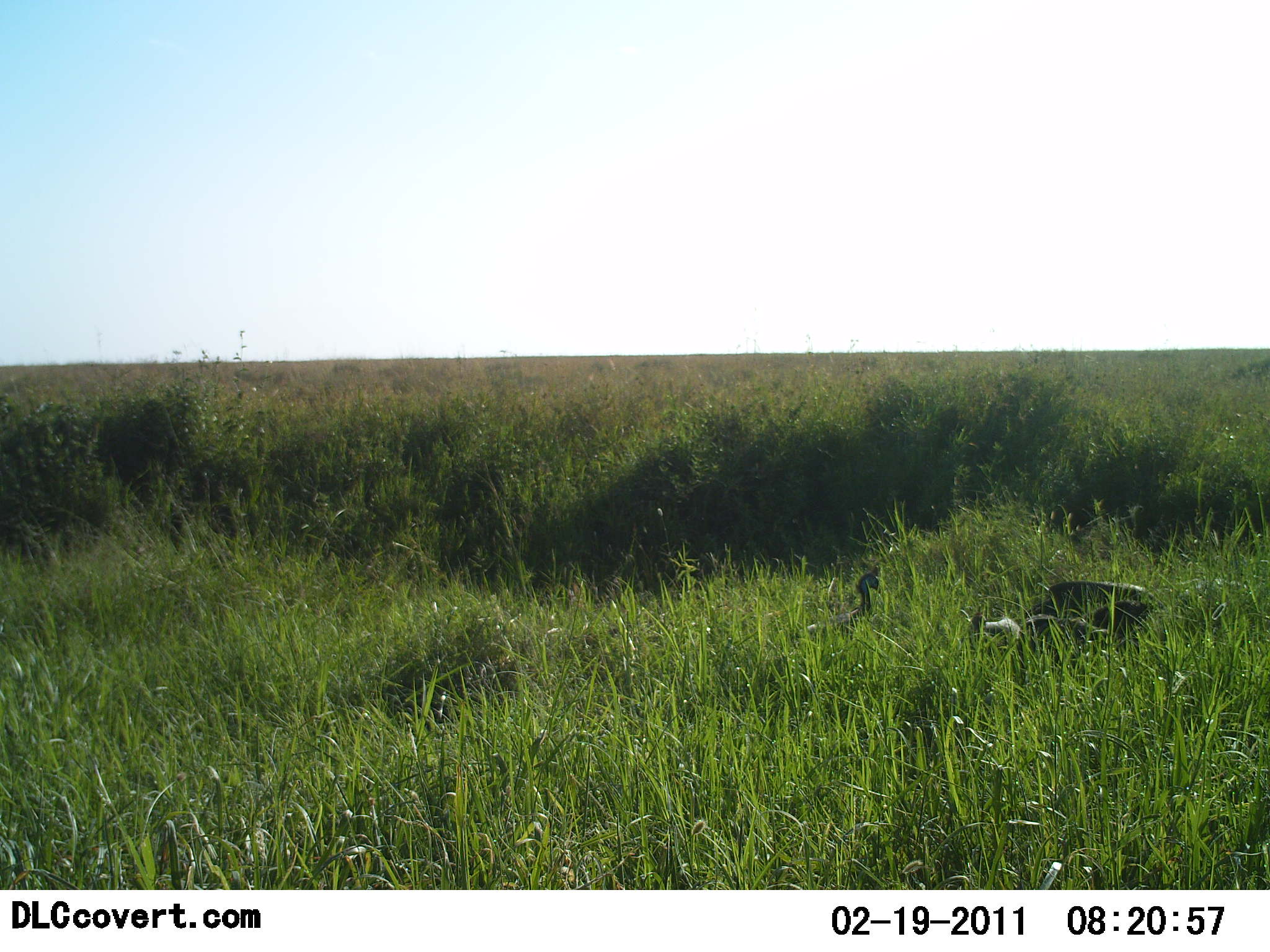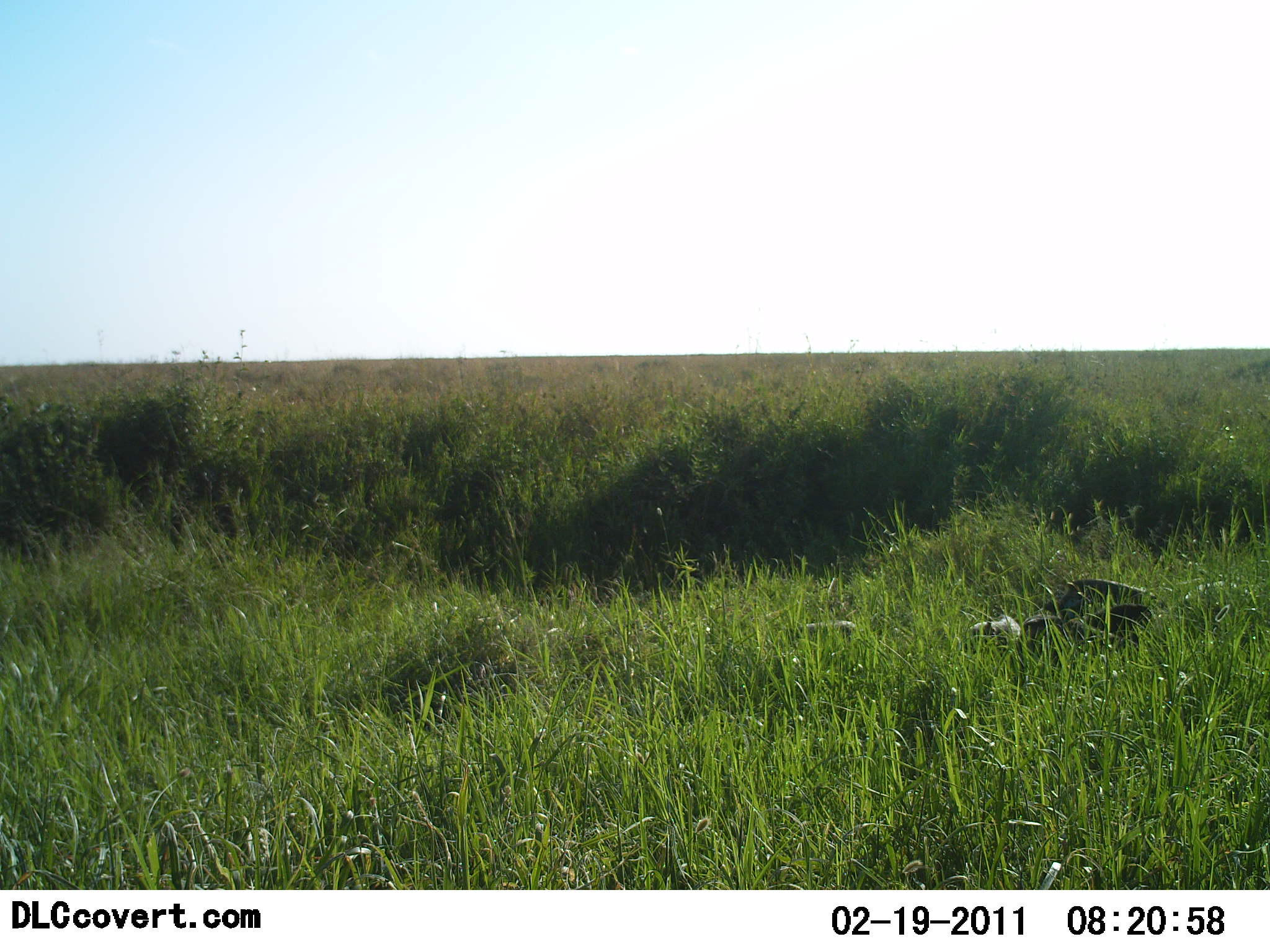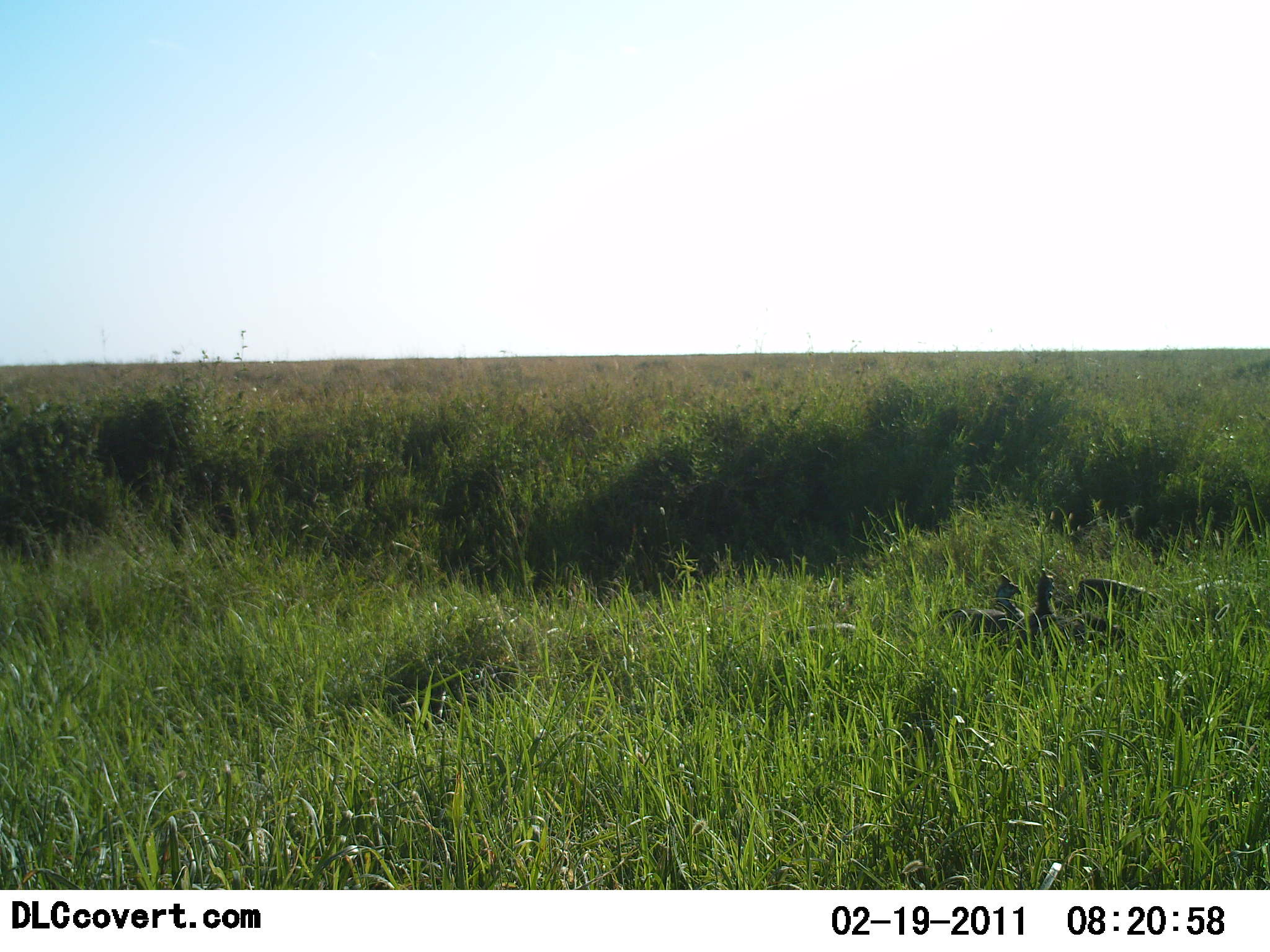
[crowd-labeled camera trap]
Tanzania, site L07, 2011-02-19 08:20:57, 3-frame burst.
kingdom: Animalia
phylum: Chordata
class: Aves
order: Galliformes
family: Numididae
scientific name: Numididae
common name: guinea fowl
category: guineafowl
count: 4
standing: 10%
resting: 0%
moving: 80%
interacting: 0%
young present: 0%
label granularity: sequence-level